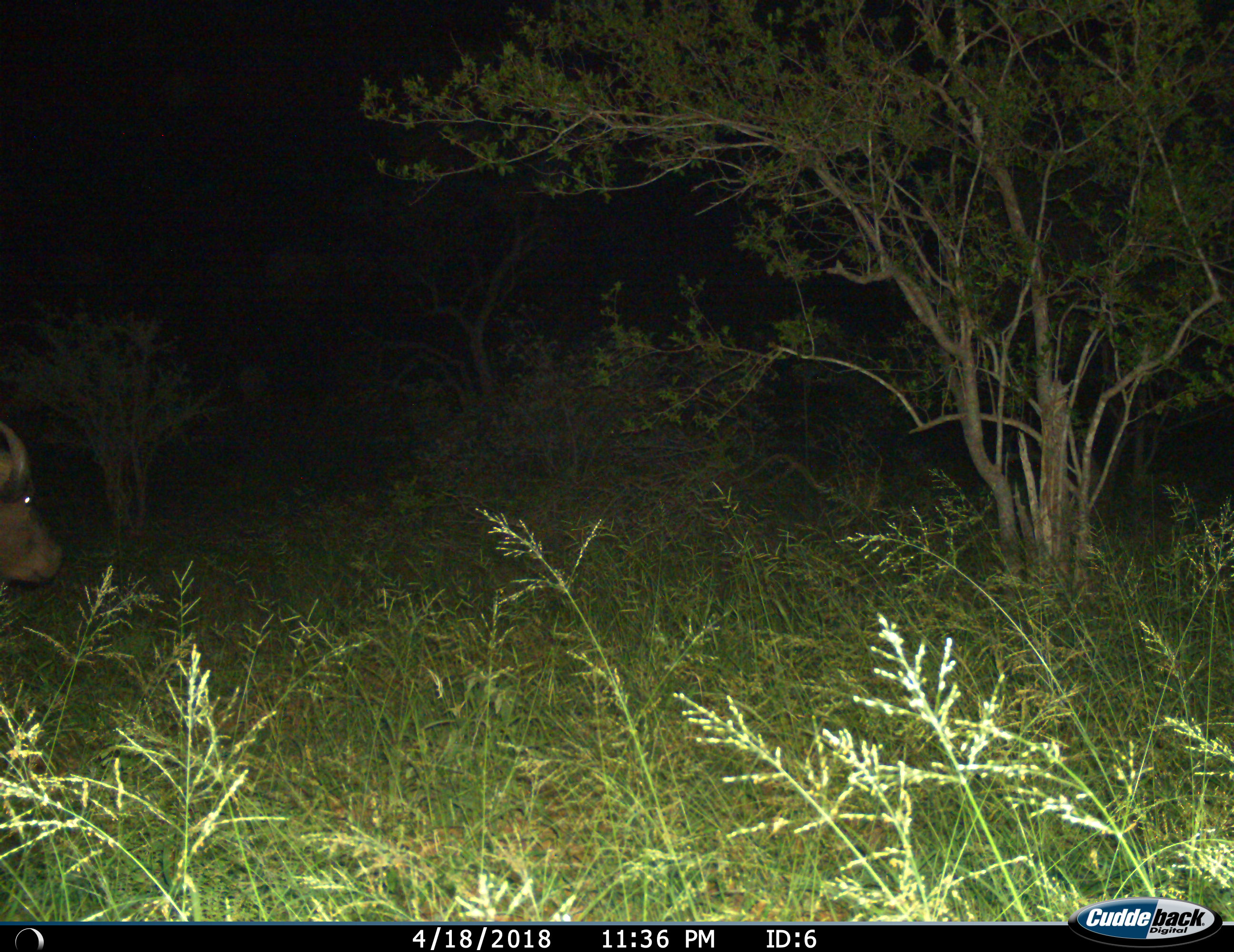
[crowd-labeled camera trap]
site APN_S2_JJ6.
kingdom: Animalia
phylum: Chordata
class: Mammalia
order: Artiodactyla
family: Bovidae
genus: Syncerus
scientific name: Syncerus caffer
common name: african buffalo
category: buffalo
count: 1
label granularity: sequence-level